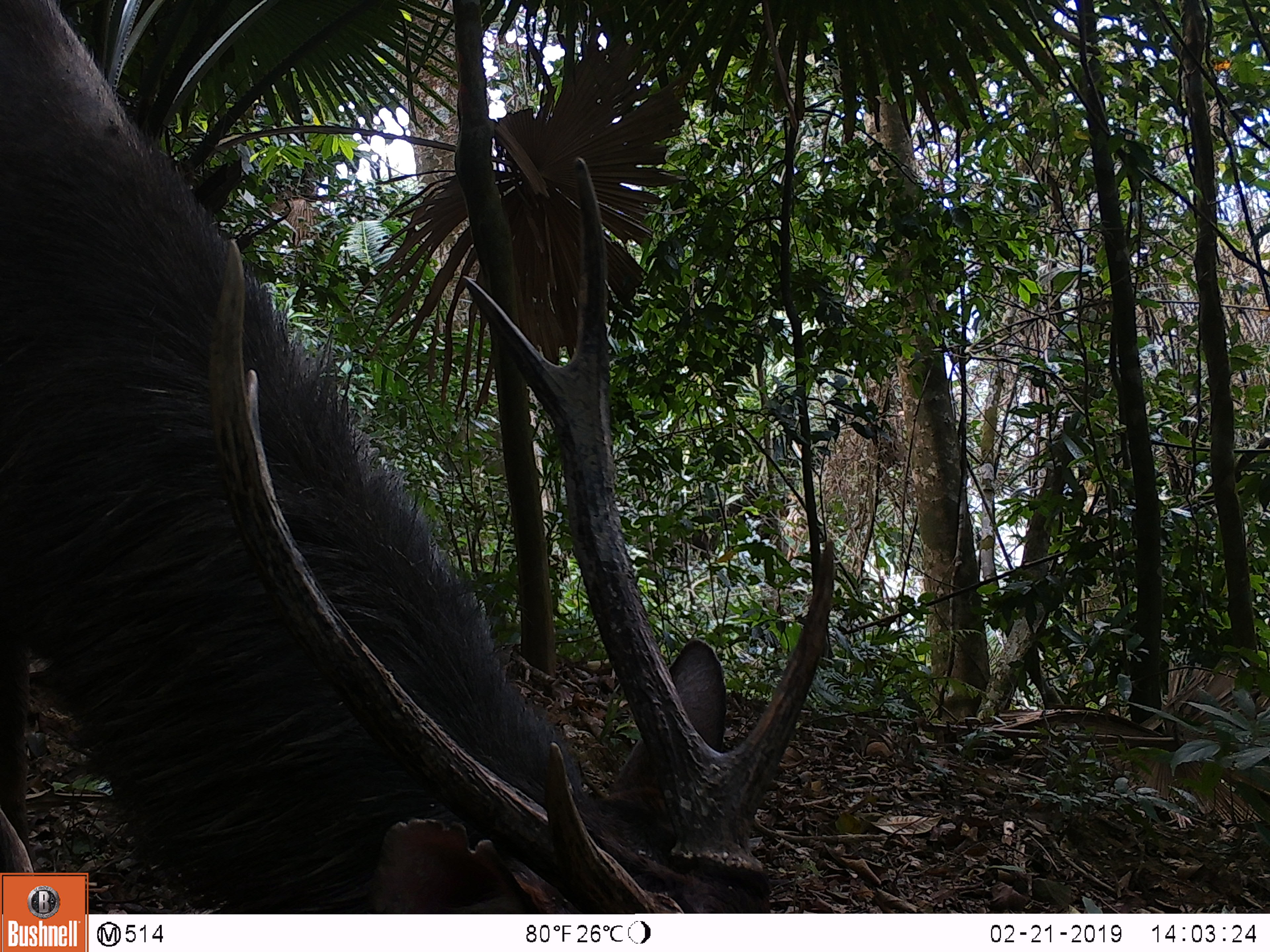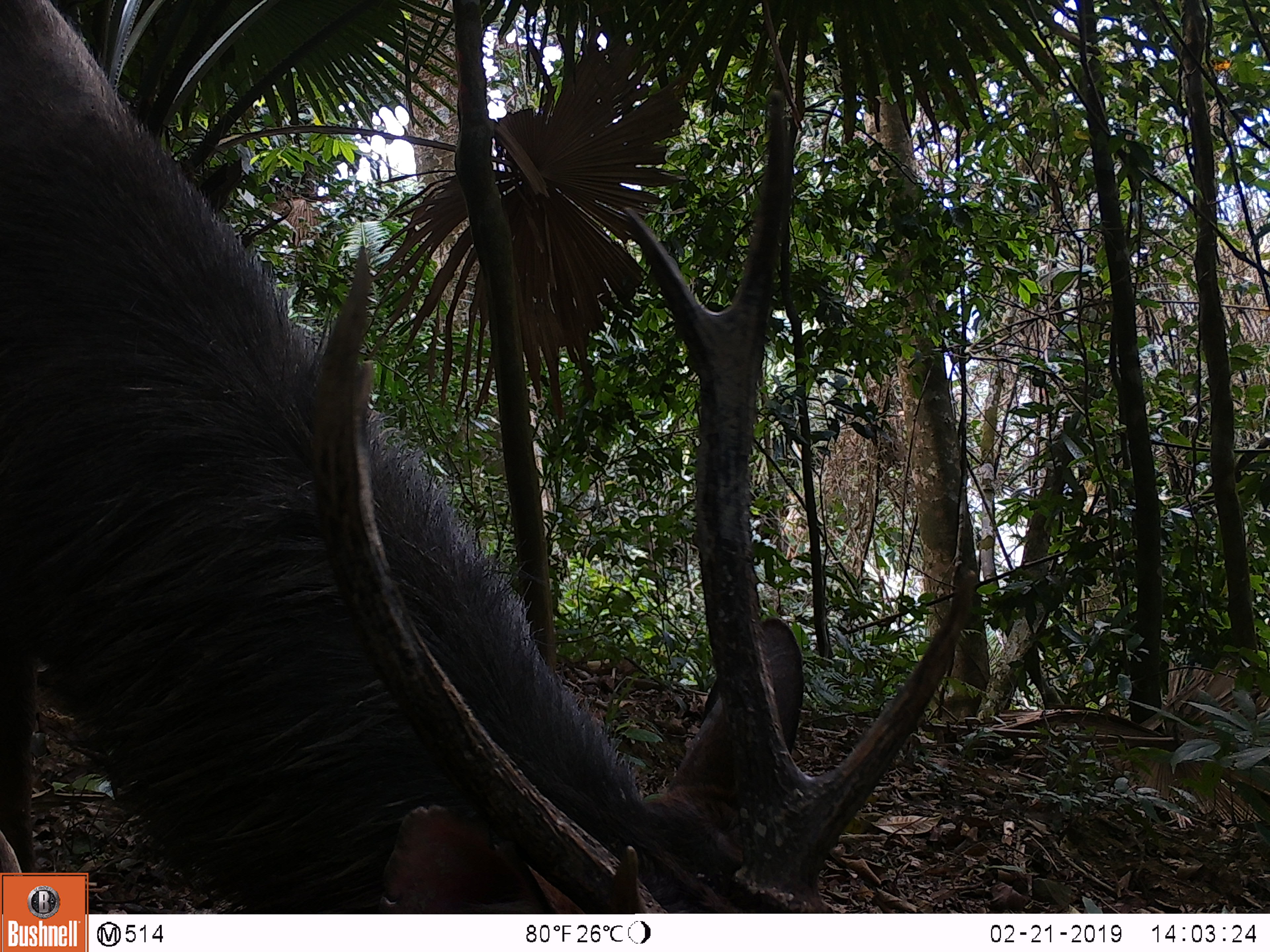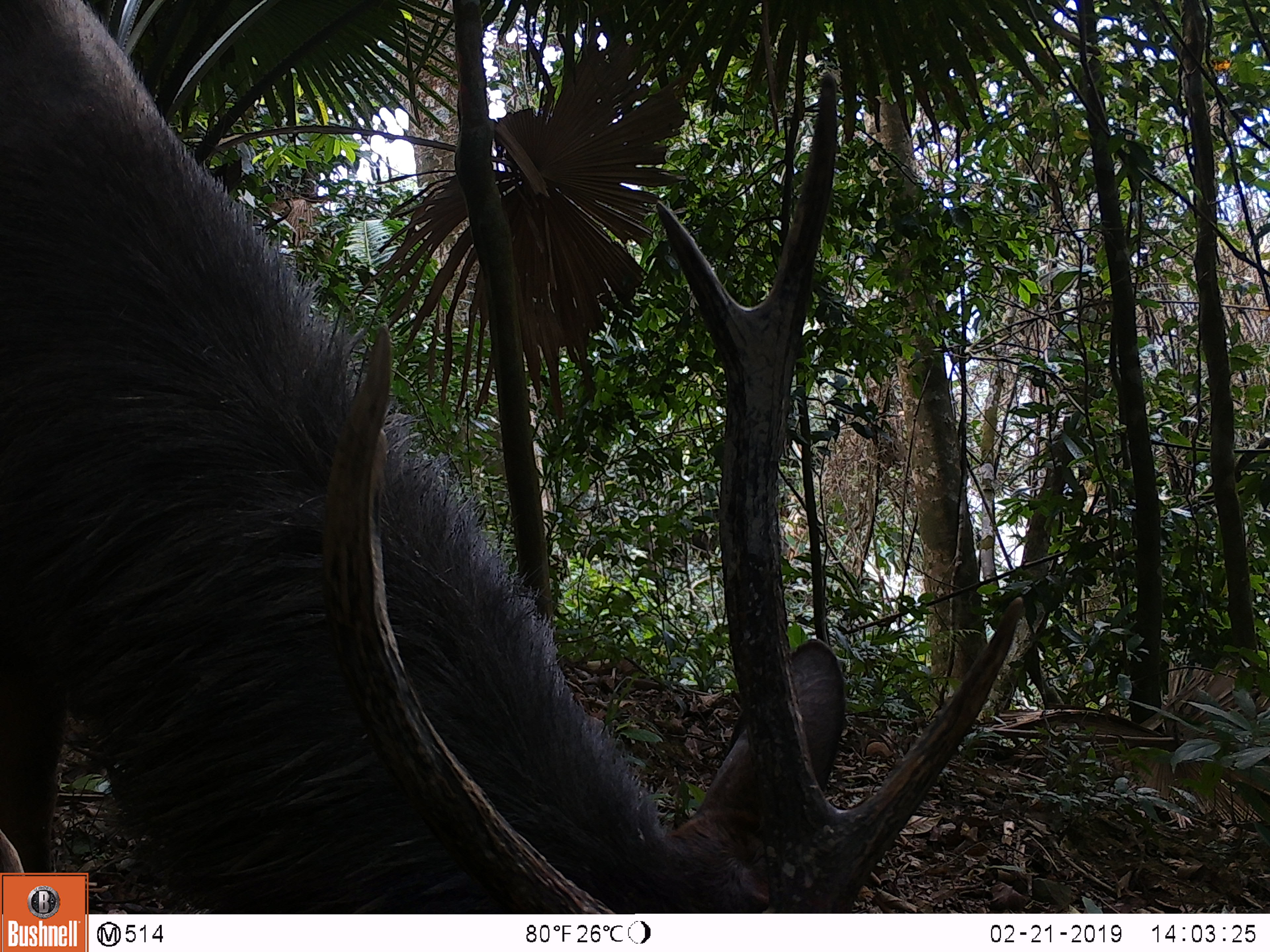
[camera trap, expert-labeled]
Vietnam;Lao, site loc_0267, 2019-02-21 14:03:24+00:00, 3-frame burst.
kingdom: Animalia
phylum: Chordata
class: Mammalia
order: Artiodactyla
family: Cervidae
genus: Rusa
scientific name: Rusa unicolor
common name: sambar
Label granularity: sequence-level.